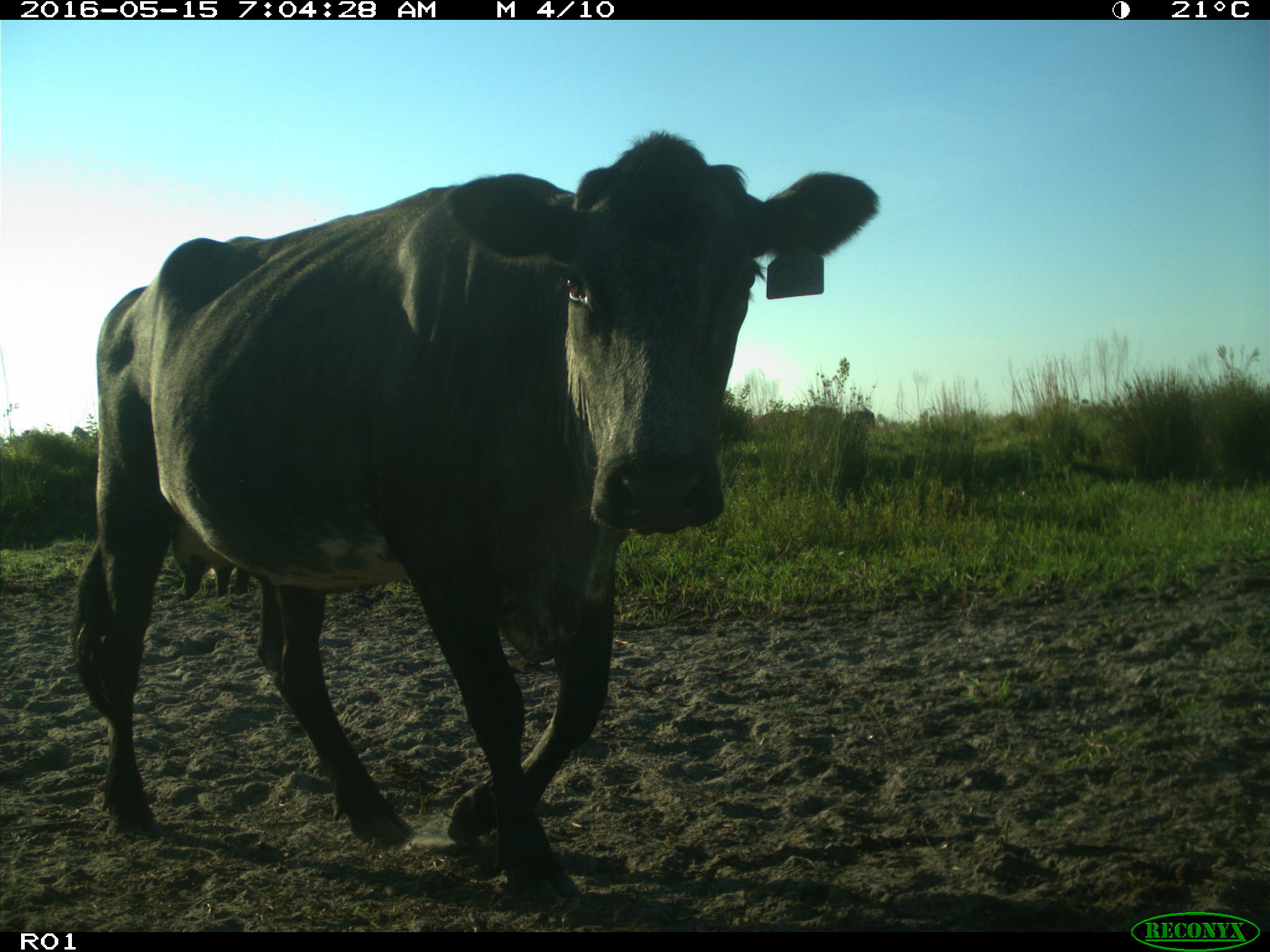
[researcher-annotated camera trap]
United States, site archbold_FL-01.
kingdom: Animalia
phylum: Chordata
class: Mammalia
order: Artiodactyla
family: Bovidae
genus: Bos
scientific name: Bos taurus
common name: domestic cow